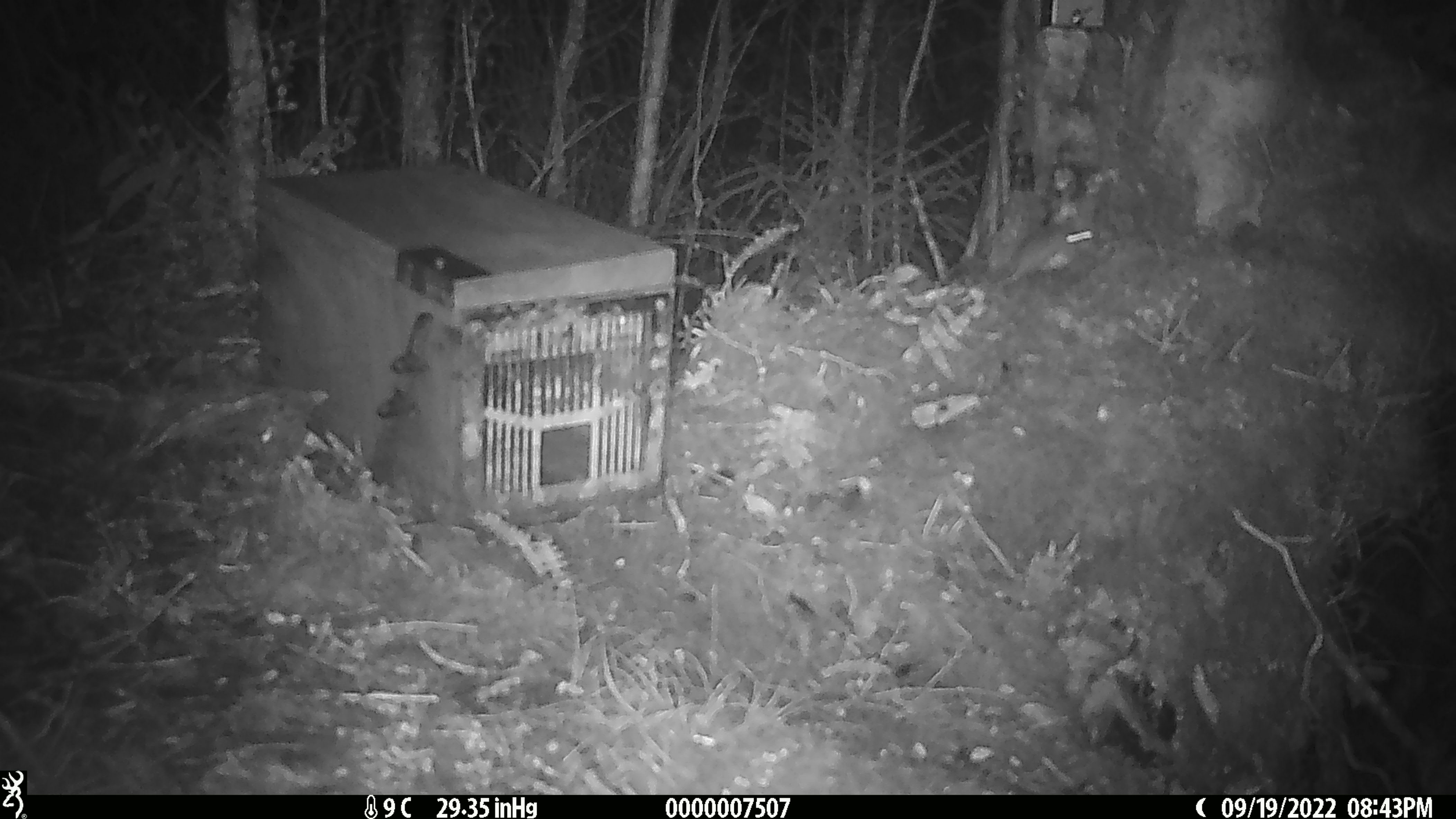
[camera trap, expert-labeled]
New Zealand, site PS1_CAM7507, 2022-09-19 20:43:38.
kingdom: Animalia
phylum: Chordata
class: Mammalia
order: Rodentia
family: Muridae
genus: Mus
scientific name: Mus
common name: mouse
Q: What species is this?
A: Mouse (Mus).